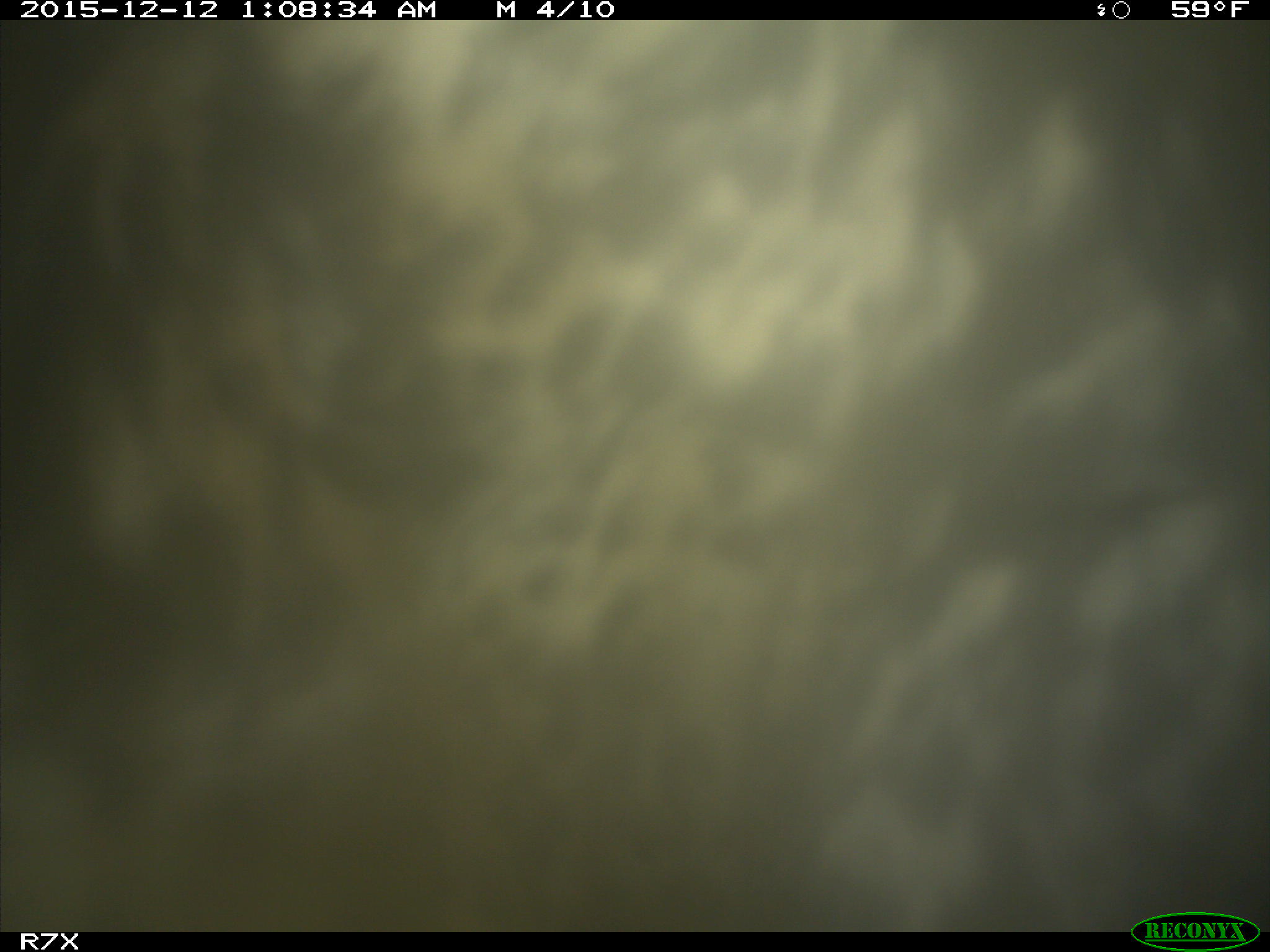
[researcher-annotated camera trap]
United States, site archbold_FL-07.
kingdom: Animalia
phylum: Chordata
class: Mammalia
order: Artiodactyla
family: Bovidae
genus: Bos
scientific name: Bos taurus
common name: domestic cow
Bos taurus (domestic cow).